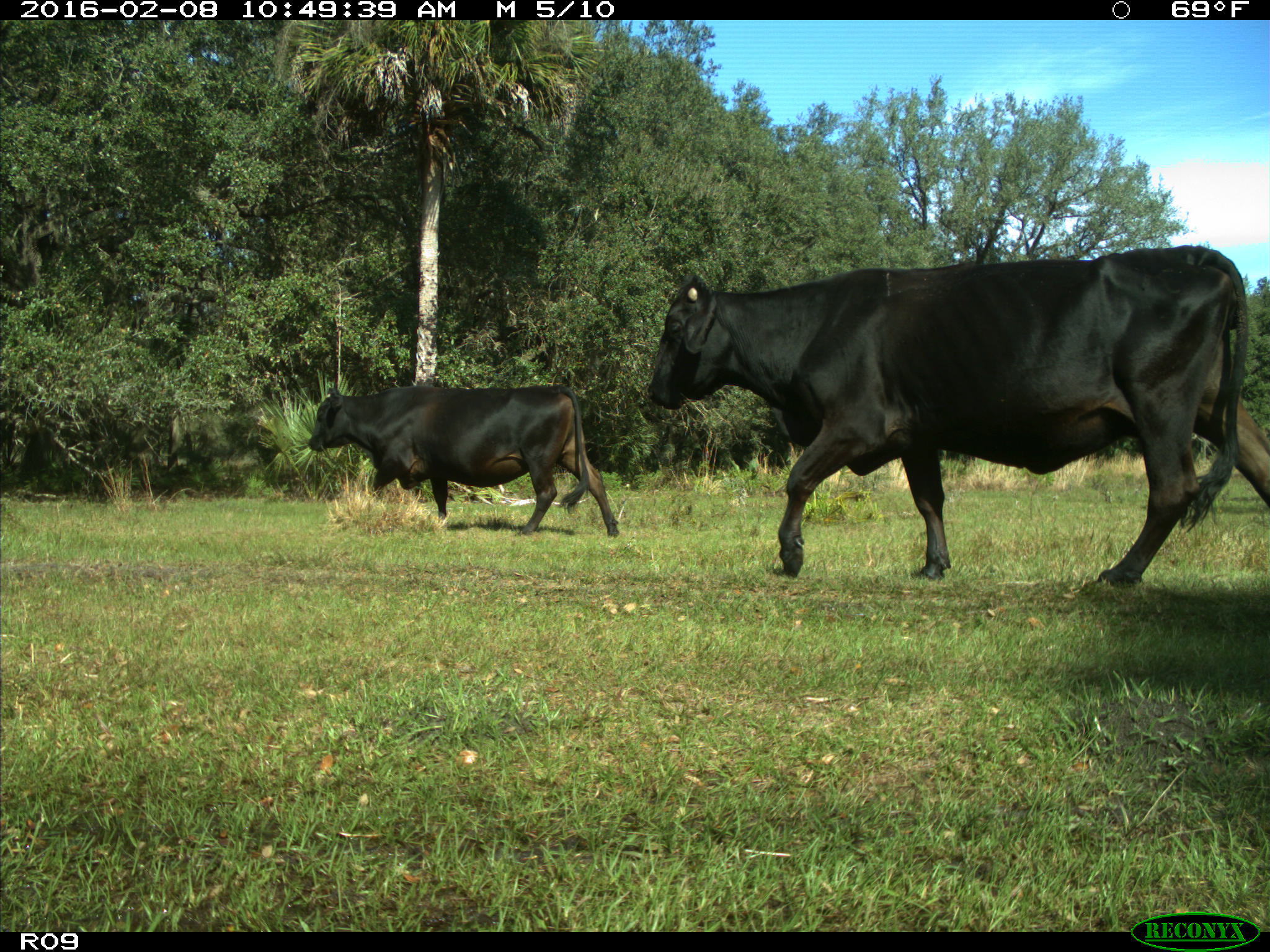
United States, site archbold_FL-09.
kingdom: Animalia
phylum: Chordata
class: Mammalia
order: Artiodactyla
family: Bovidae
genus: Bos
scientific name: Bos taurus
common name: domestic cow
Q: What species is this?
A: Bos taurus (domestic cow).